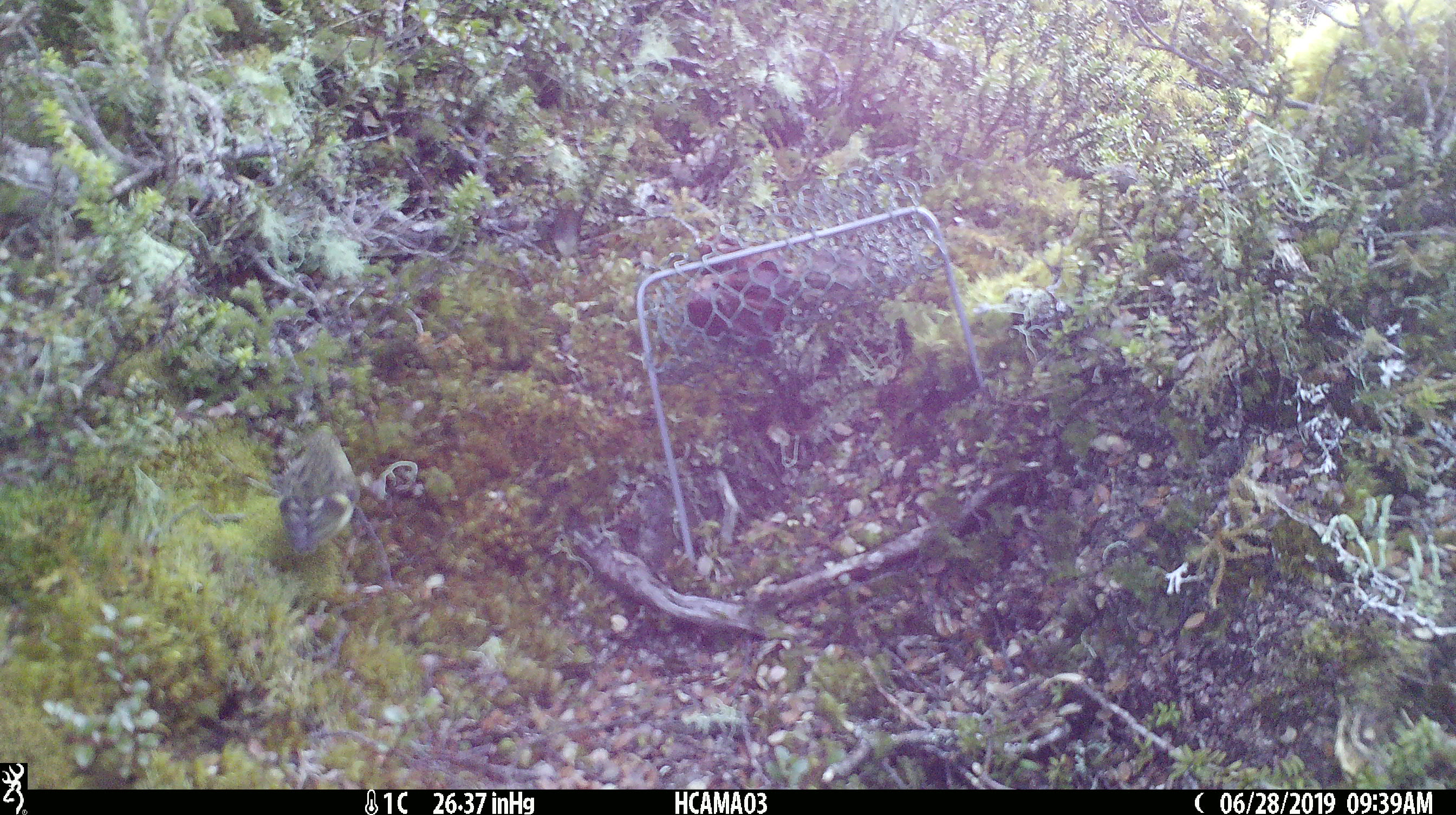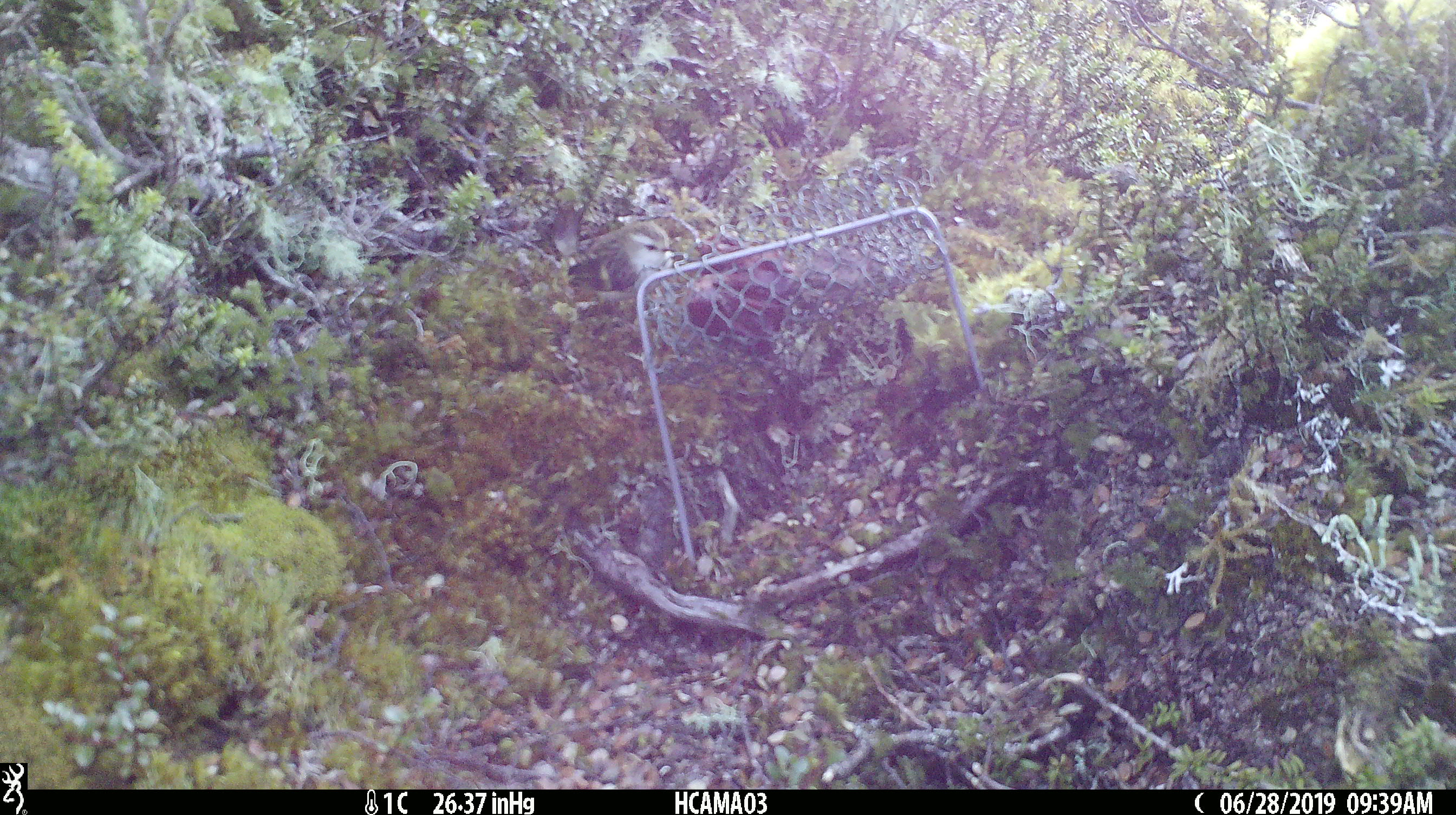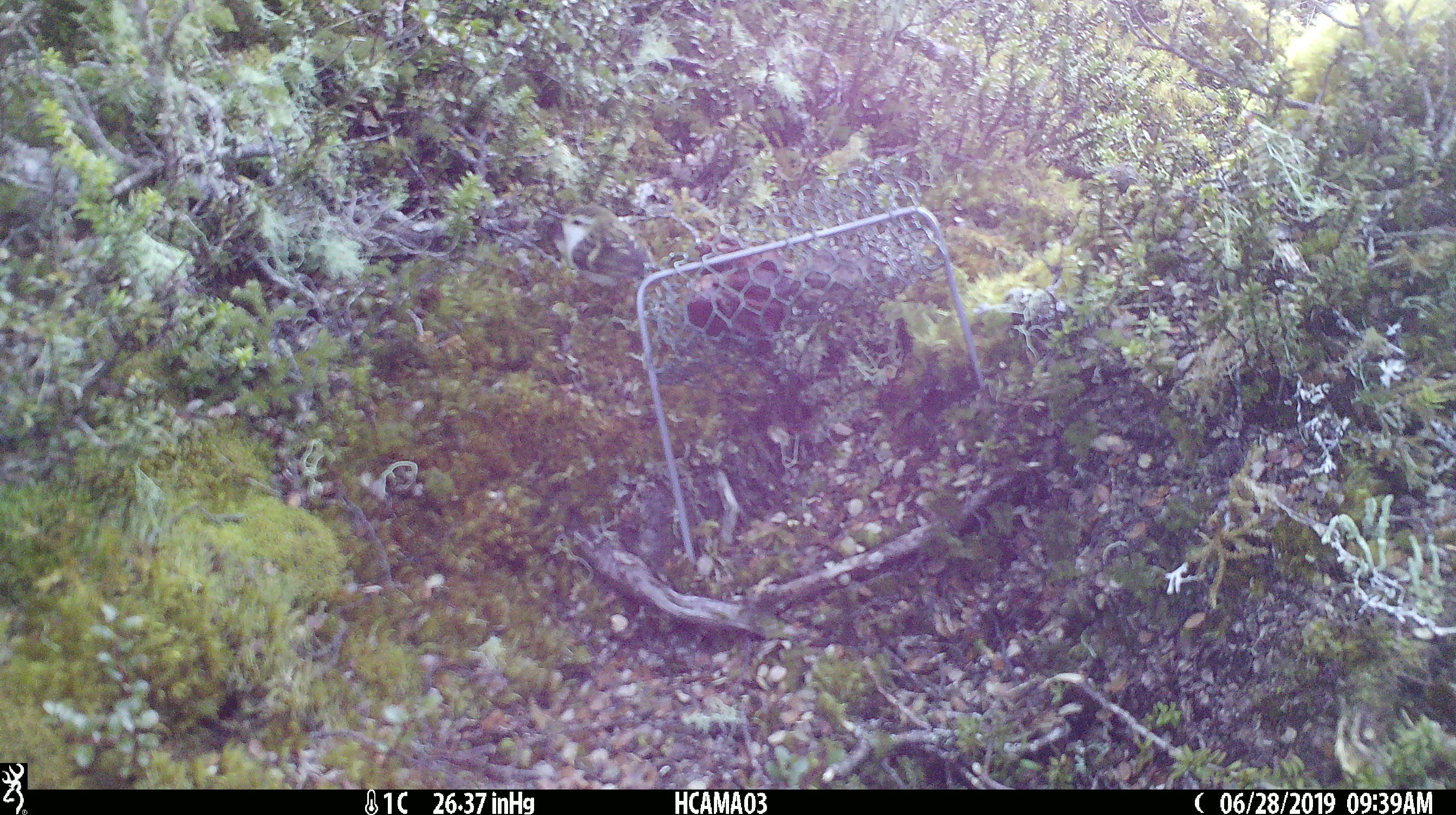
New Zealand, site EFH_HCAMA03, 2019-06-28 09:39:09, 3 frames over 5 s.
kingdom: Animalia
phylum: Chordata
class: Aves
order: Passeriformes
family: Acanthisittidae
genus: Acanthisitta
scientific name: Acanthisitta chloris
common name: rifleman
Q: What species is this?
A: Rifleman (Acanthisitta chloris).